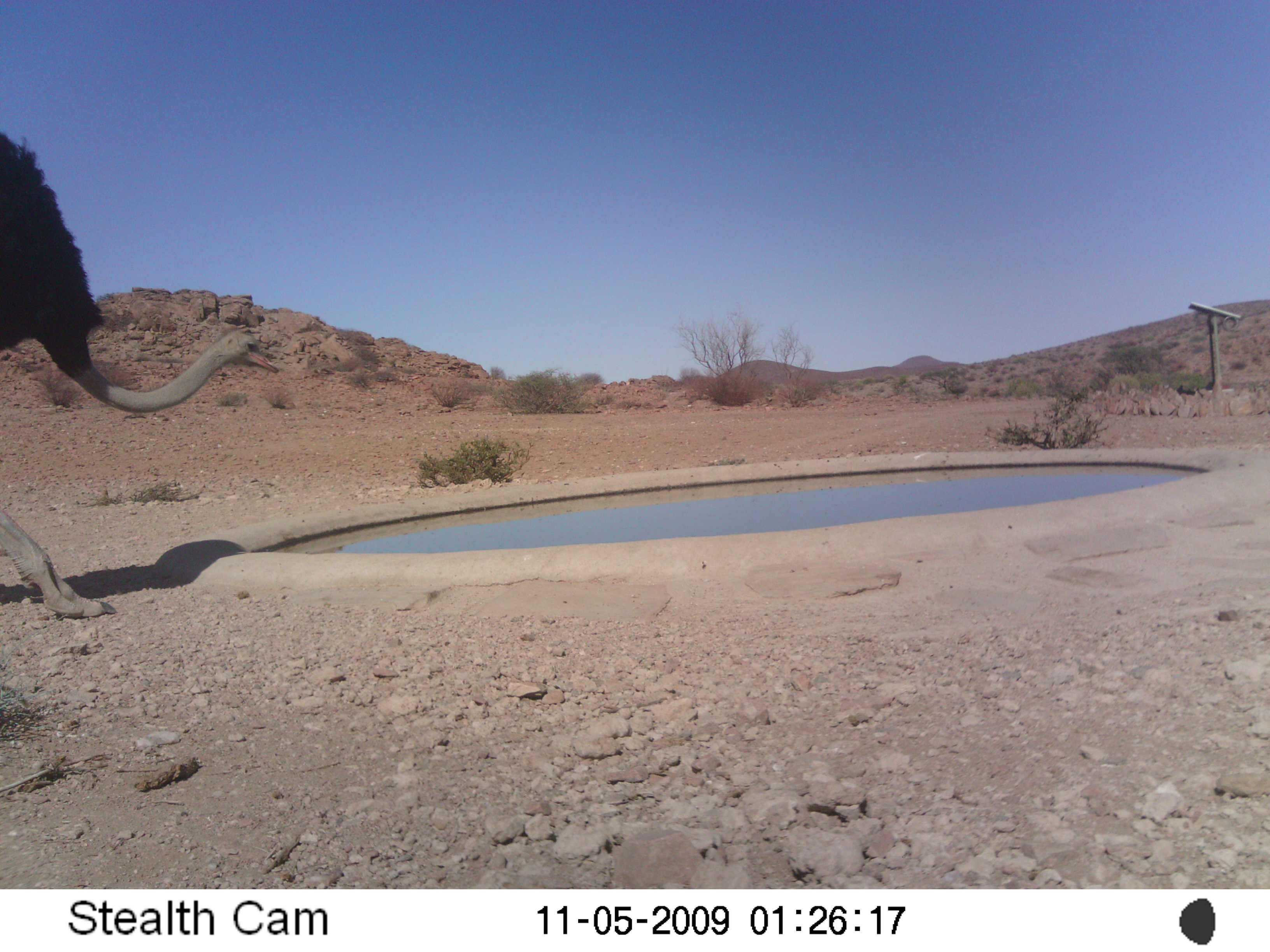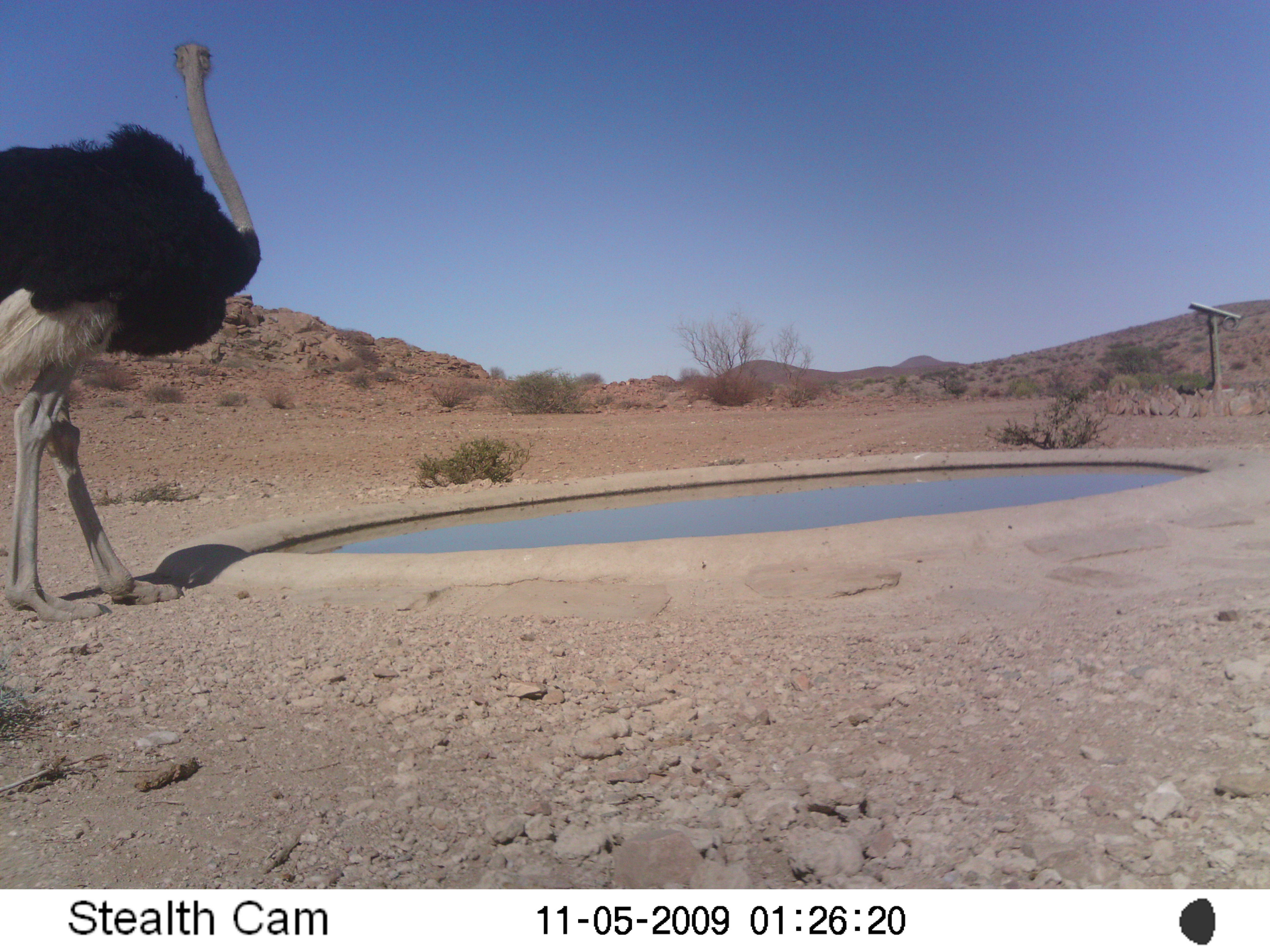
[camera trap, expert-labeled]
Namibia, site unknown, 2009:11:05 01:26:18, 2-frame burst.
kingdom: Animalia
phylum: Chordata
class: Aves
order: Struthioniformes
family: Struthionidae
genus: Struthio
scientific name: Struthio camelus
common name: common ostrich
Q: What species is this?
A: Struthio camelus (common ostrich).